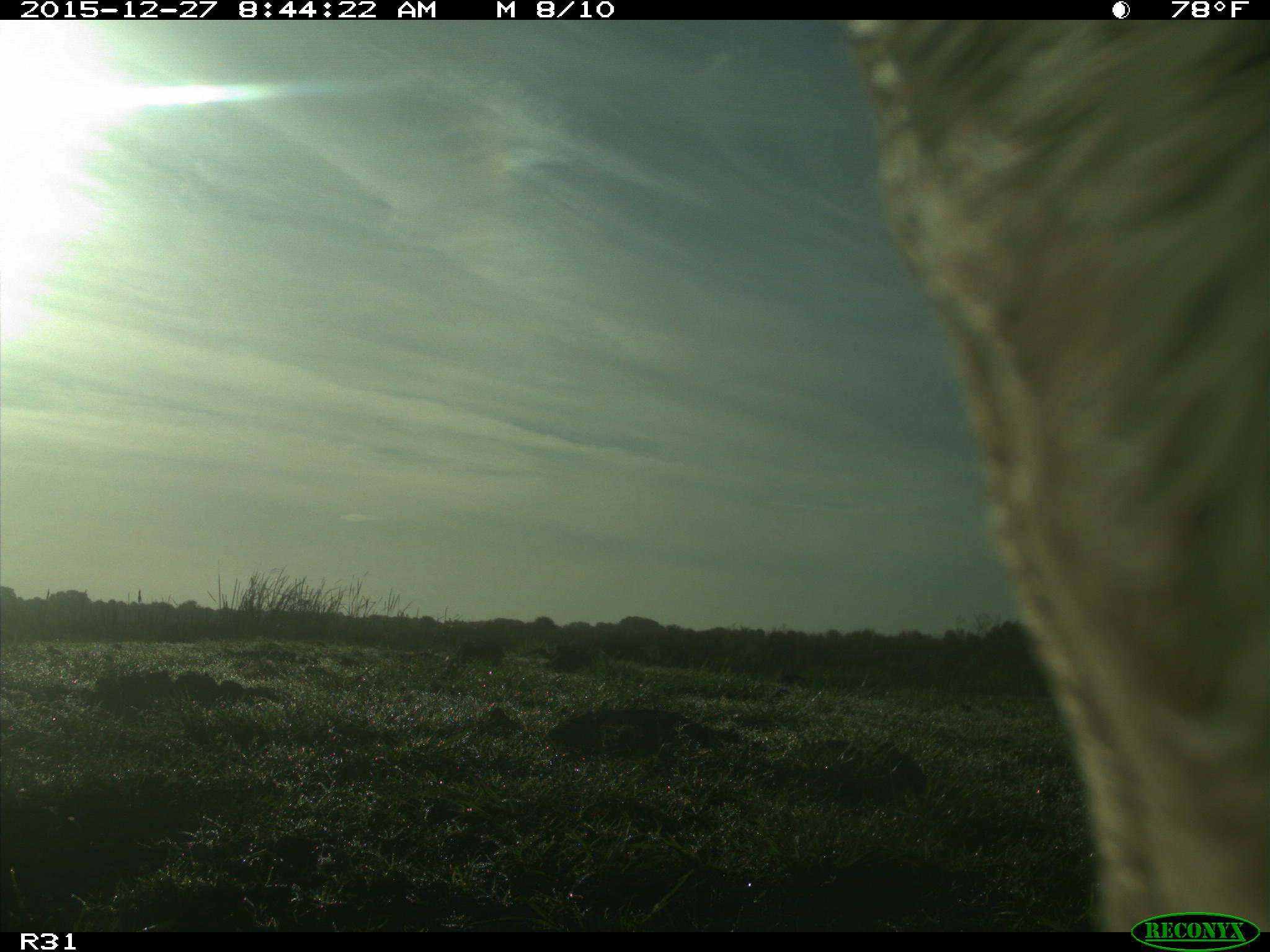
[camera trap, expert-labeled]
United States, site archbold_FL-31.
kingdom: Animalia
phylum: Chordata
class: Mammalia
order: Artiodactyla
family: Bovidae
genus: Bos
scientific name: Bos taurus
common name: domestic cow